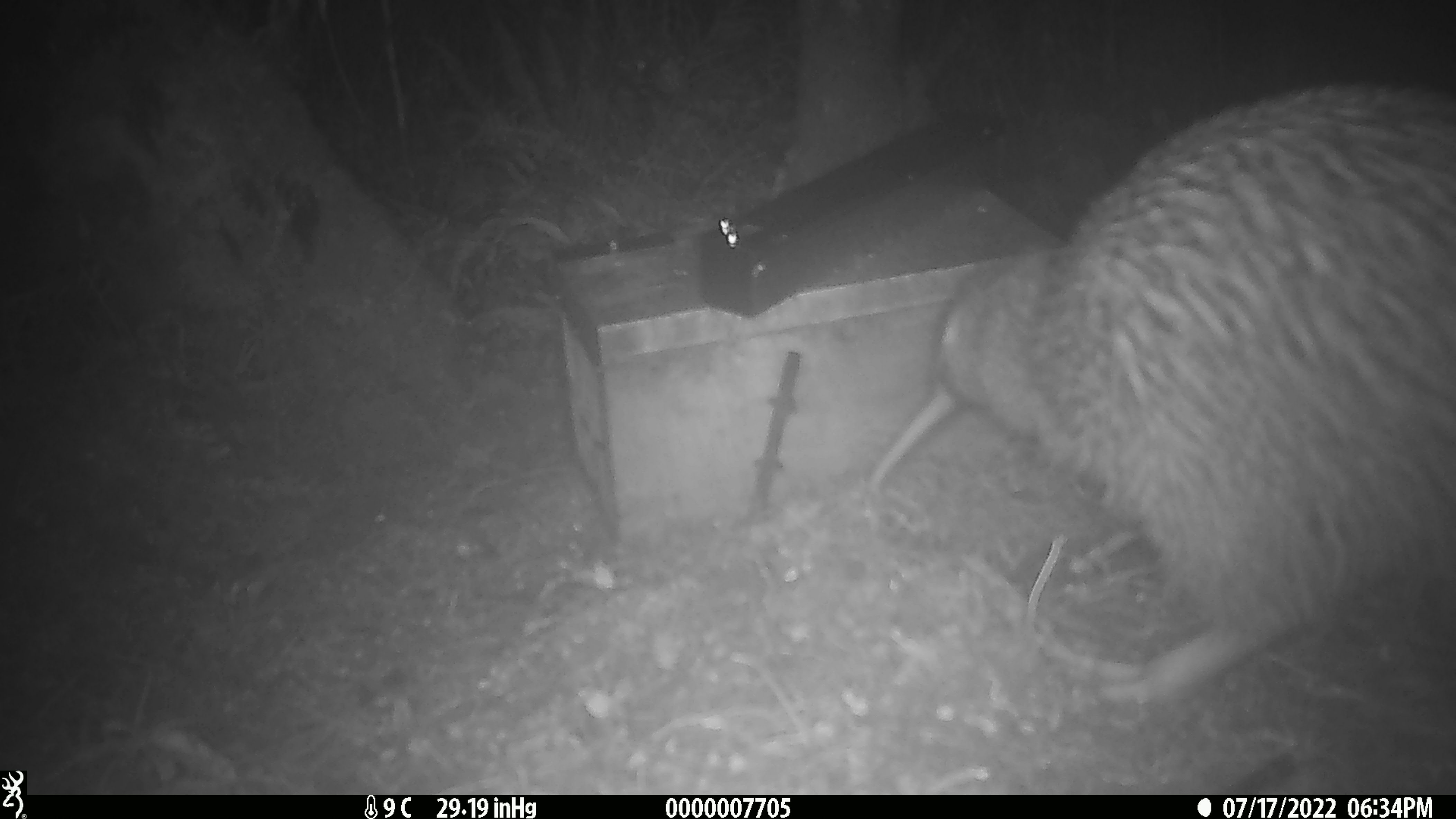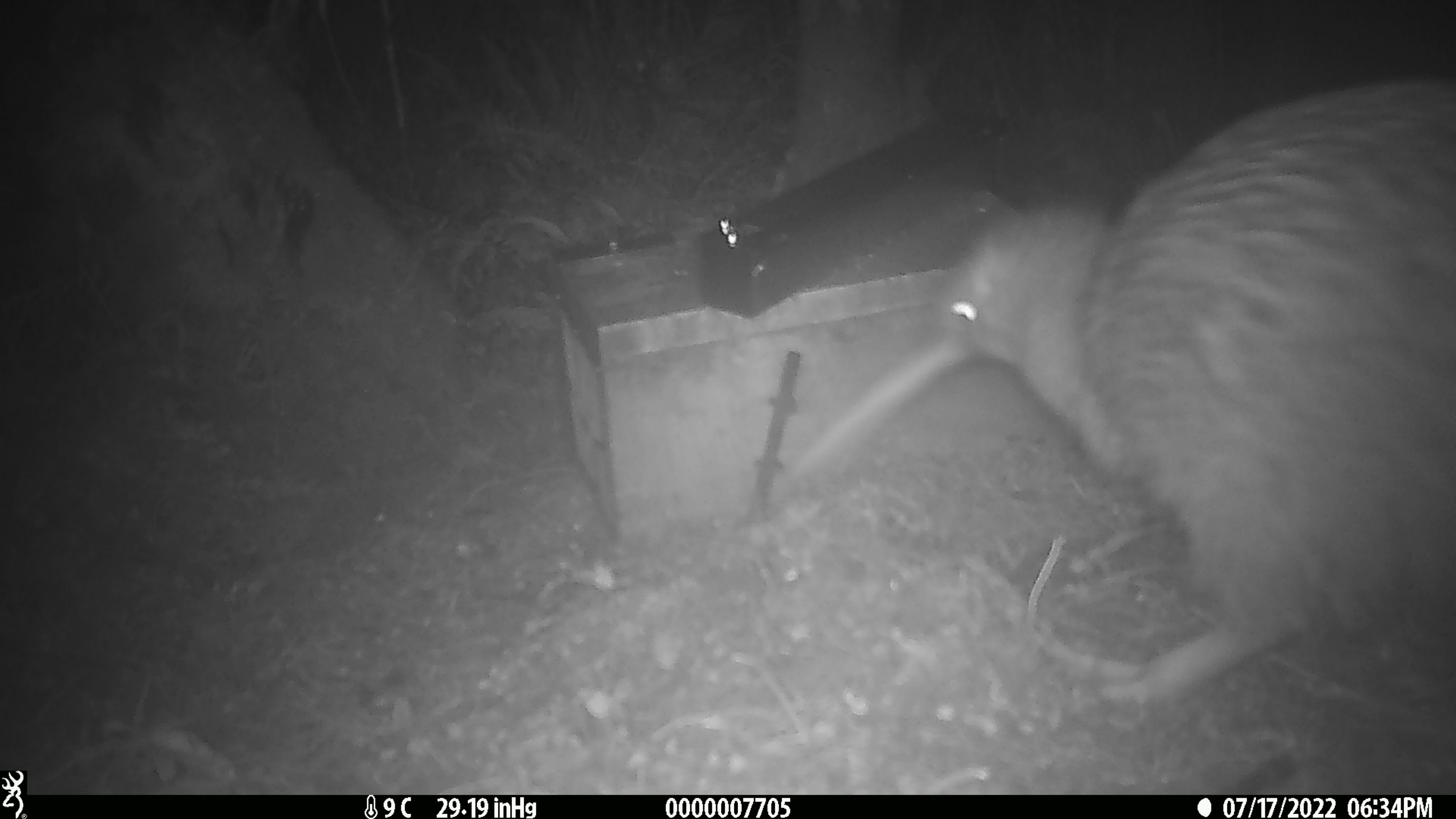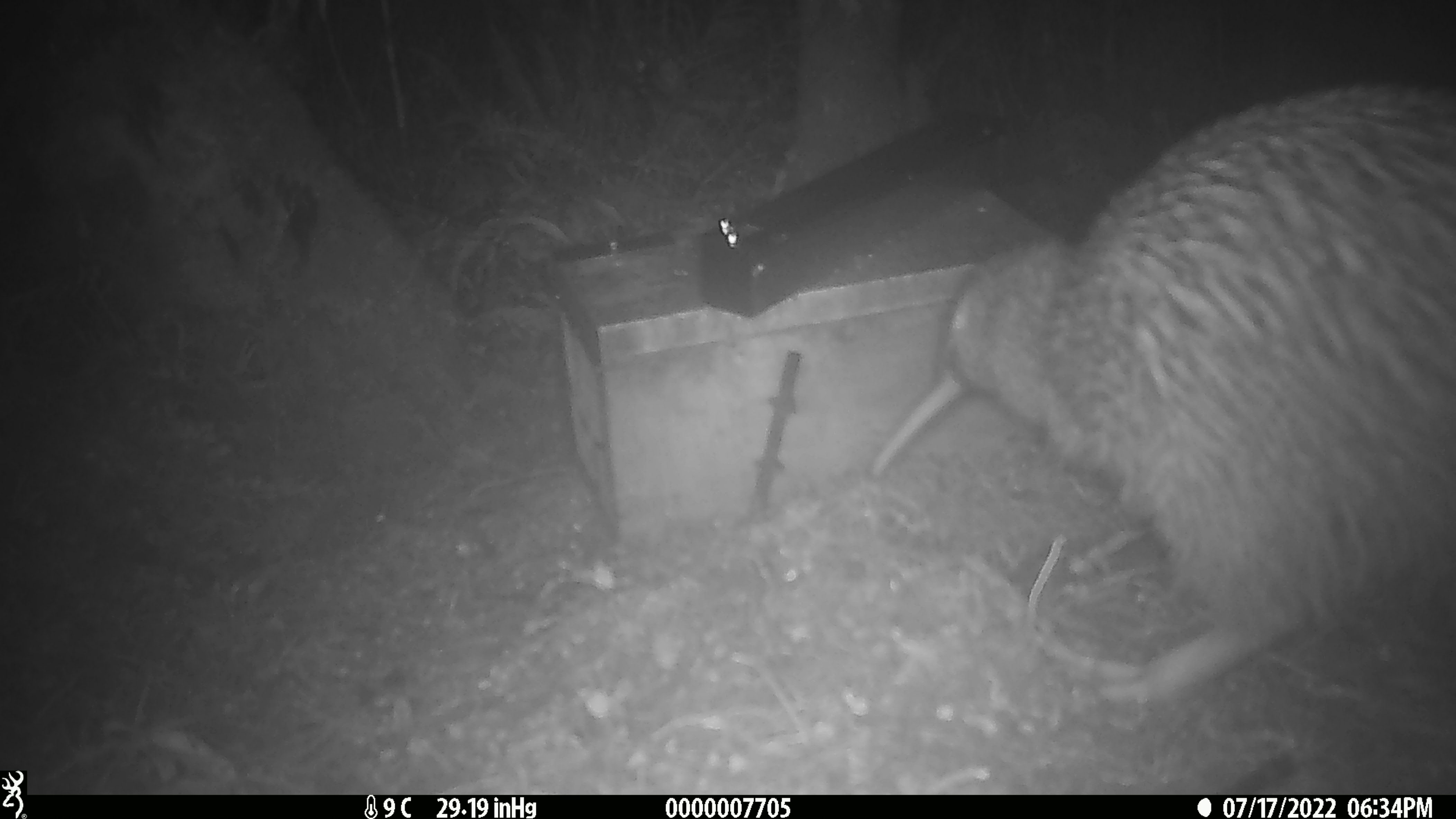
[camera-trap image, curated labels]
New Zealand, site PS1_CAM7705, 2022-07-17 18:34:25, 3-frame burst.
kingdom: Animalia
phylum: Chordata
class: Aves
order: Apterygiformes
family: Apterygidae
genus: Apteryx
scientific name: Apteryx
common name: kiwi